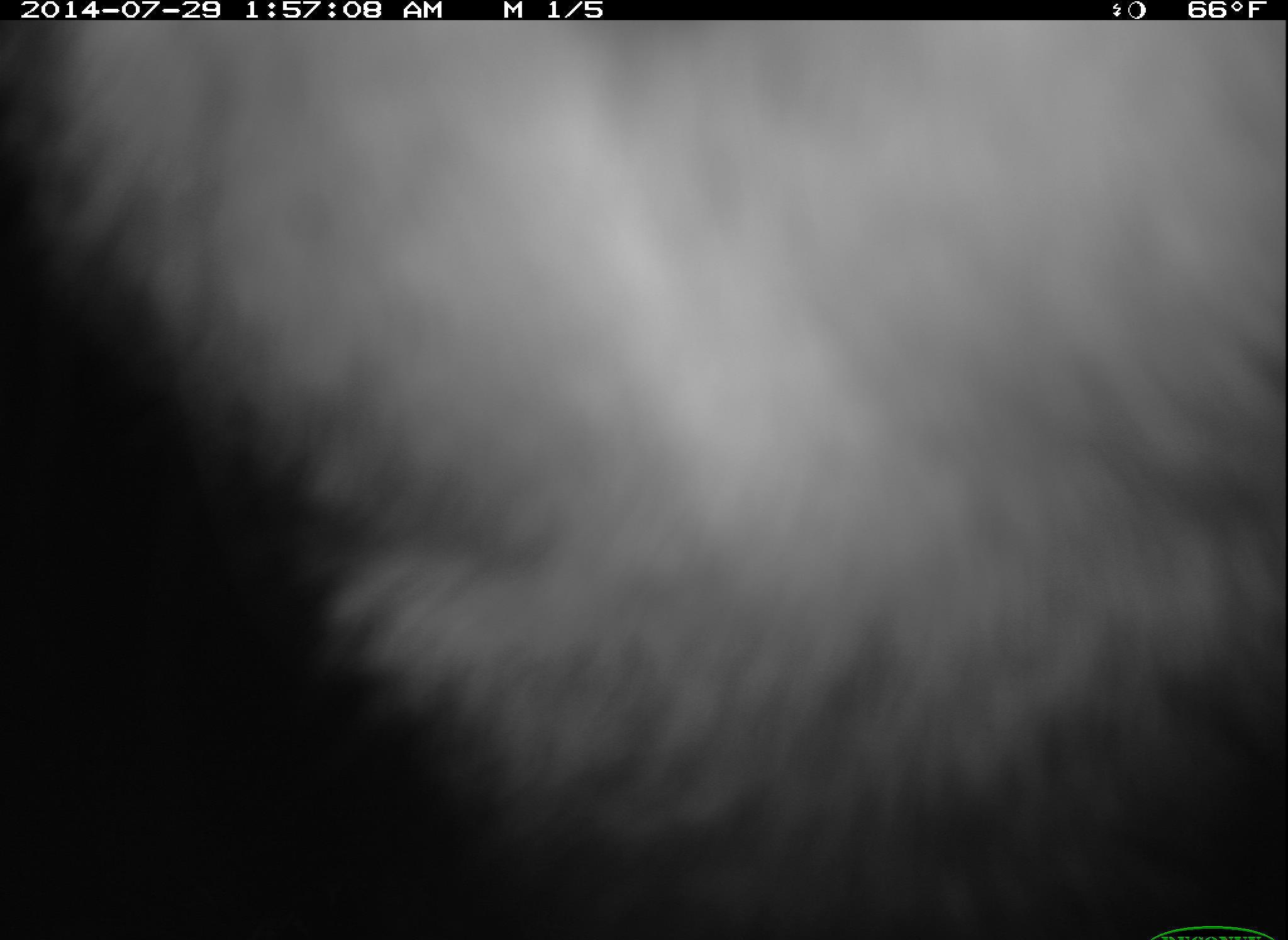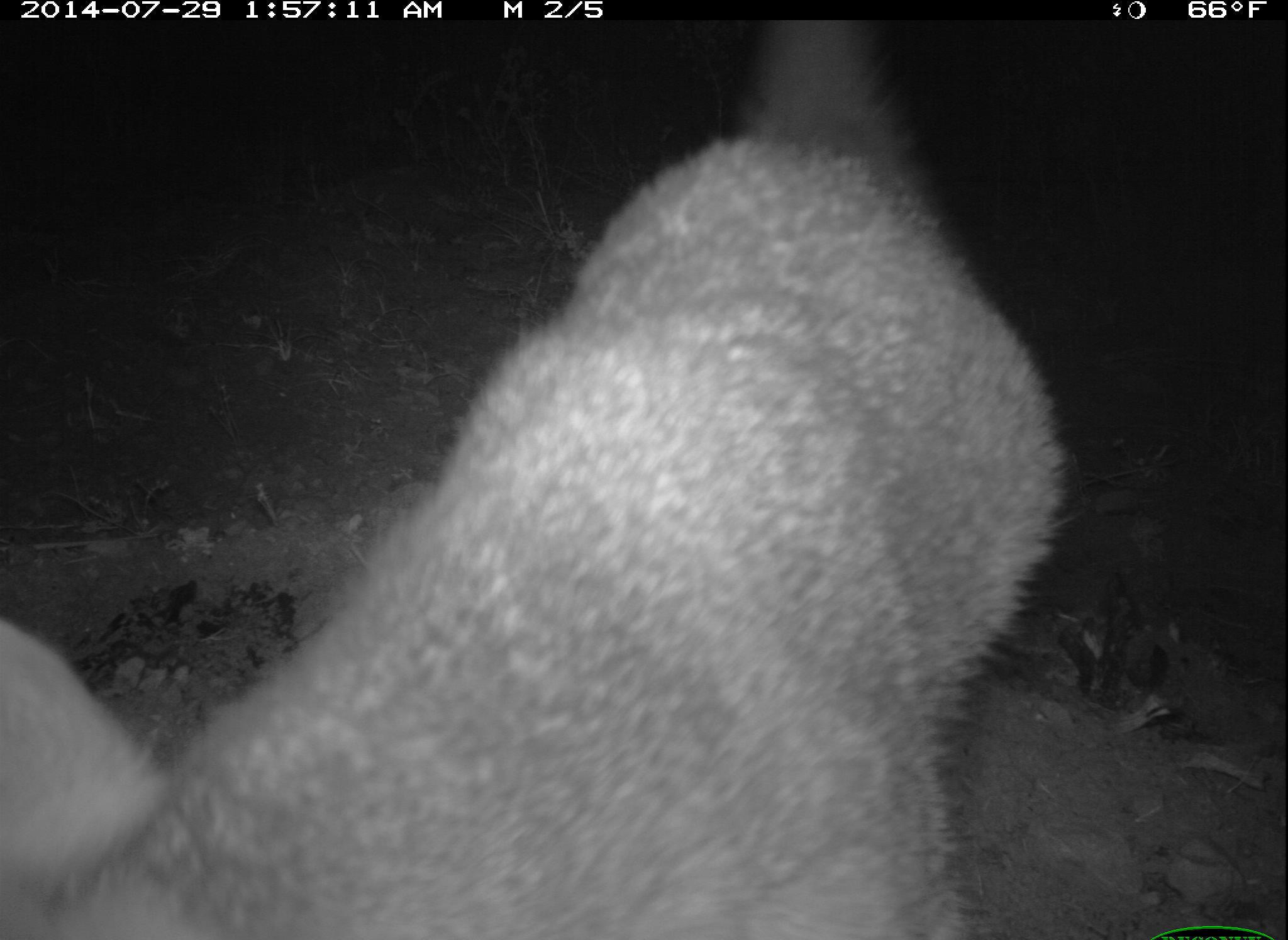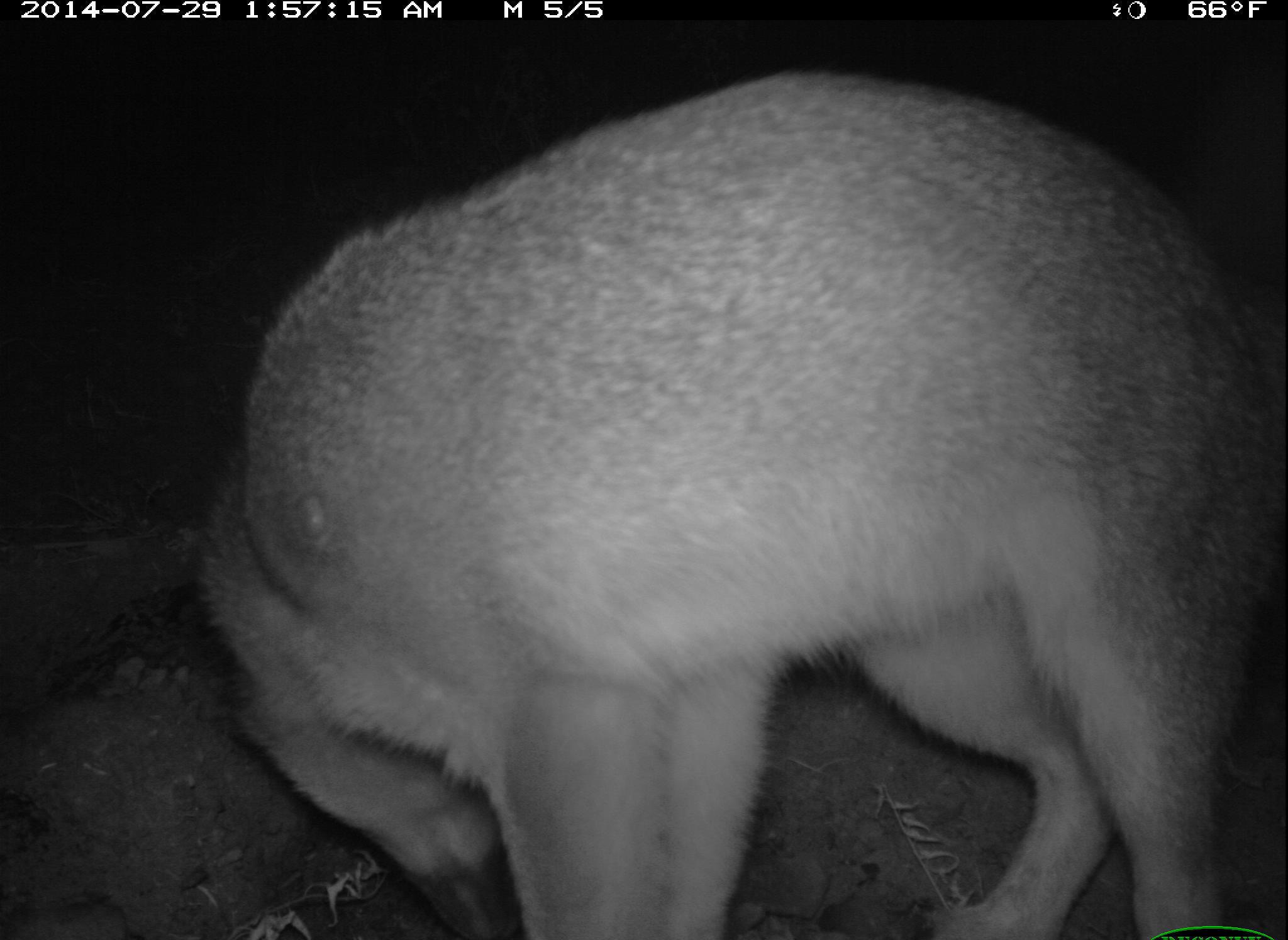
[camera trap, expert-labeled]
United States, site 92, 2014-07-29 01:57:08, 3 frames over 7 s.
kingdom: Animalia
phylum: Chordata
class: Mammalia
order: Carnivora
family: Canidae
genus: Urocyon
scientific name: Urocyon cinereoargenteus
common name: gray fox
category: fox